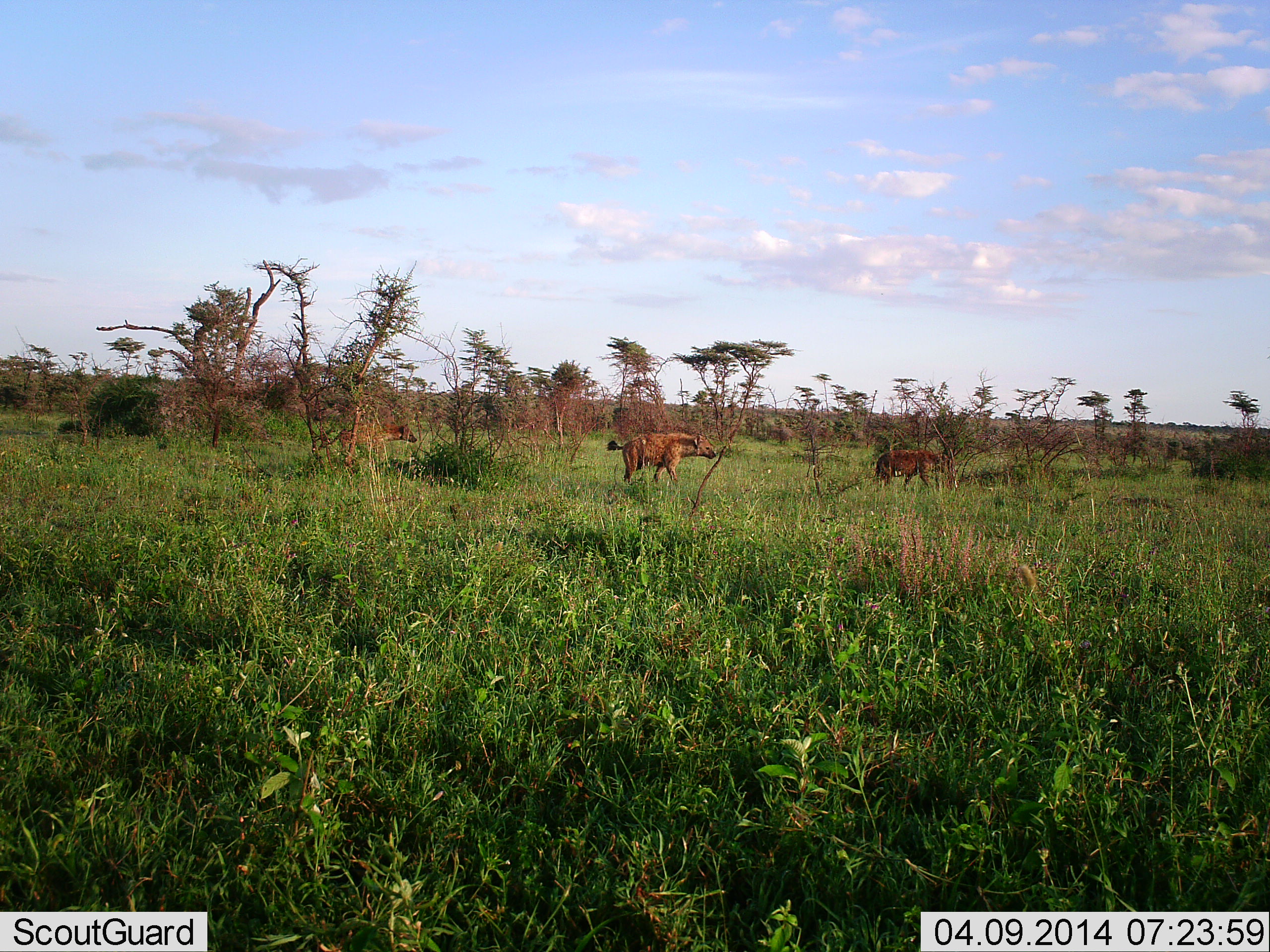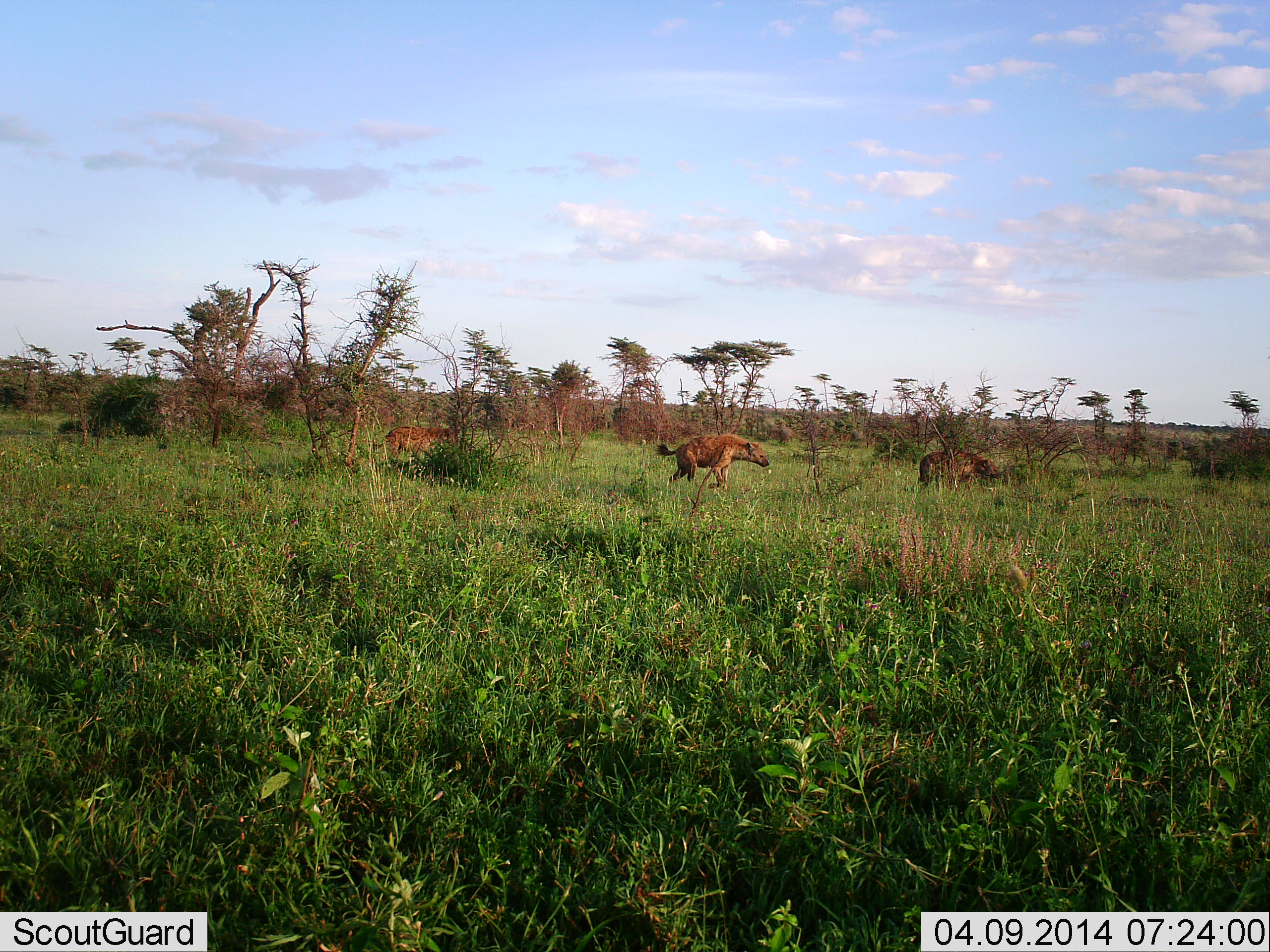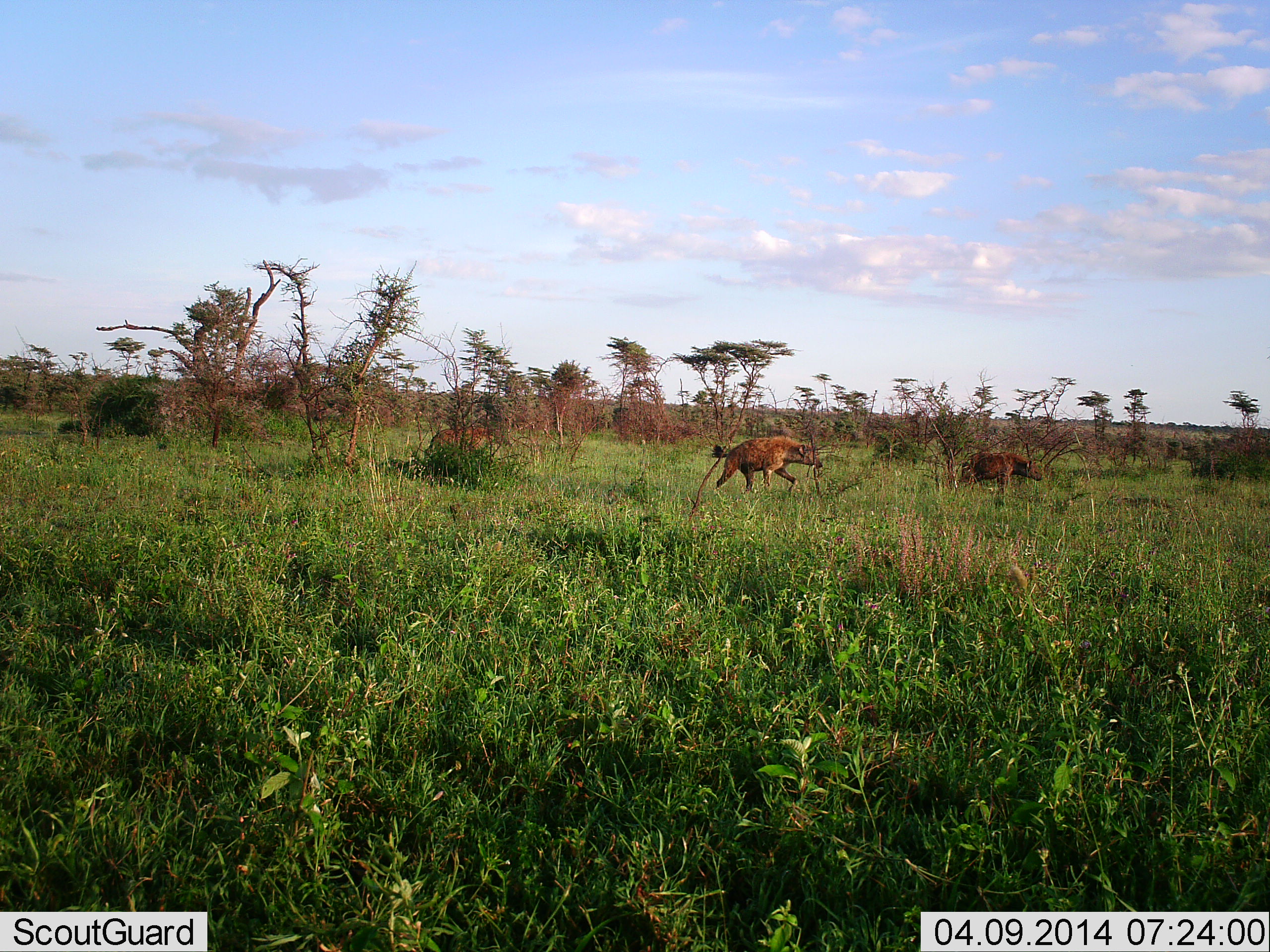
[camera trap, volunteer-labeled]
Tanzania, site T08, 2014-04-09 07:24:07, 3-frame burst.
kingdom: Animalia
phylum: Chordata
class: Mammalia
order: Carnivora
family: Hyaenidae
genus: Crocuta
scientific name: Crocuta crocuta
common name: spotted hyena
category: hyenaspotted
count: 3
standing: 10%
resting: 0%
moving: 100%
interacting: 0%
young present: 0%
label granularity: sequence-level